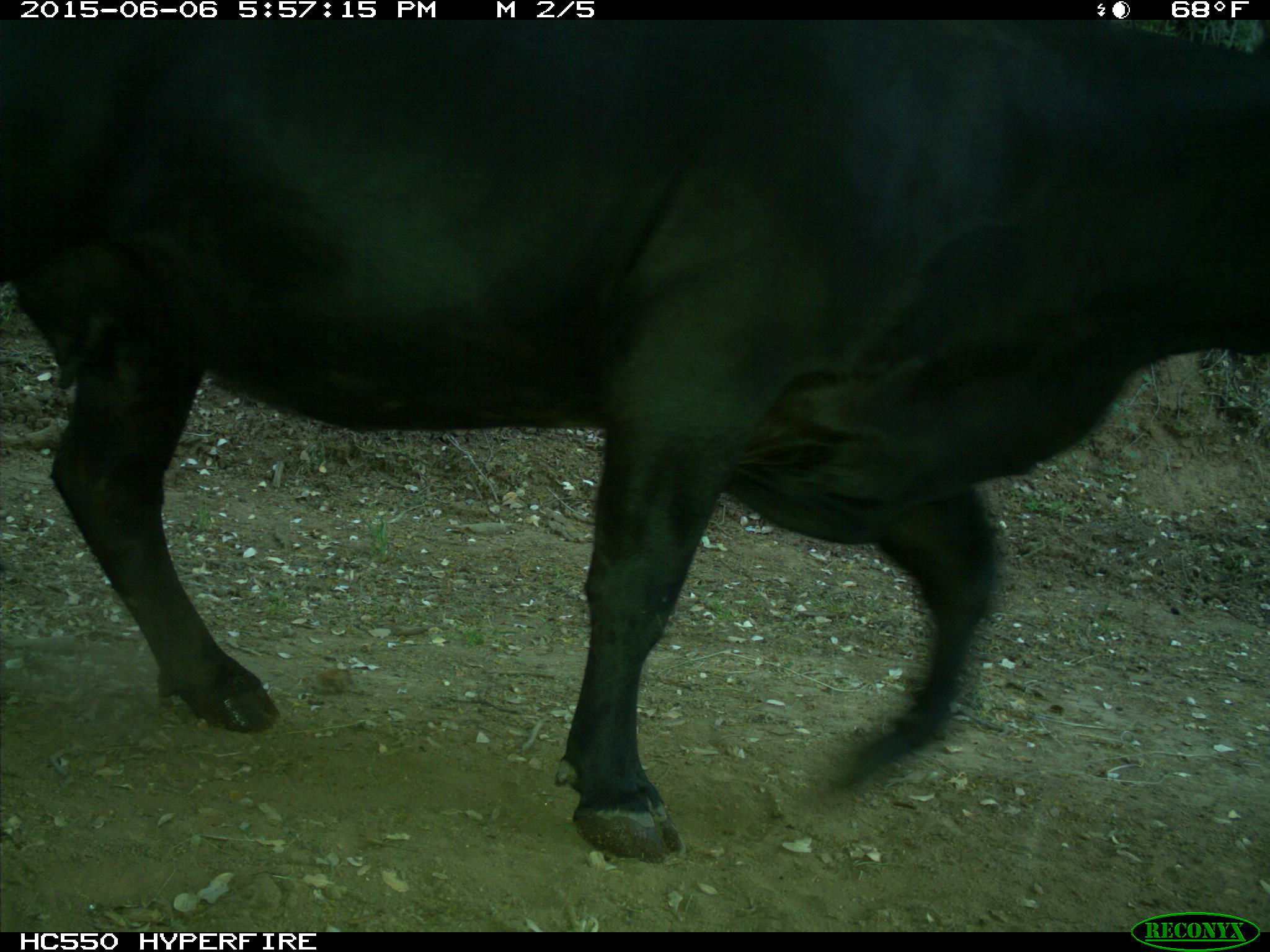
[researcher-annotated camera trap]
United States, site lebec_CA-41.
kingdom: Animalia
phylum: Chordata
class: Mammalia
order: Artiodactyla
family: Bovidae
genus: Bos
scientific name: Bos taurus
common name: domestic cow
Bos taurus (domestic cow).